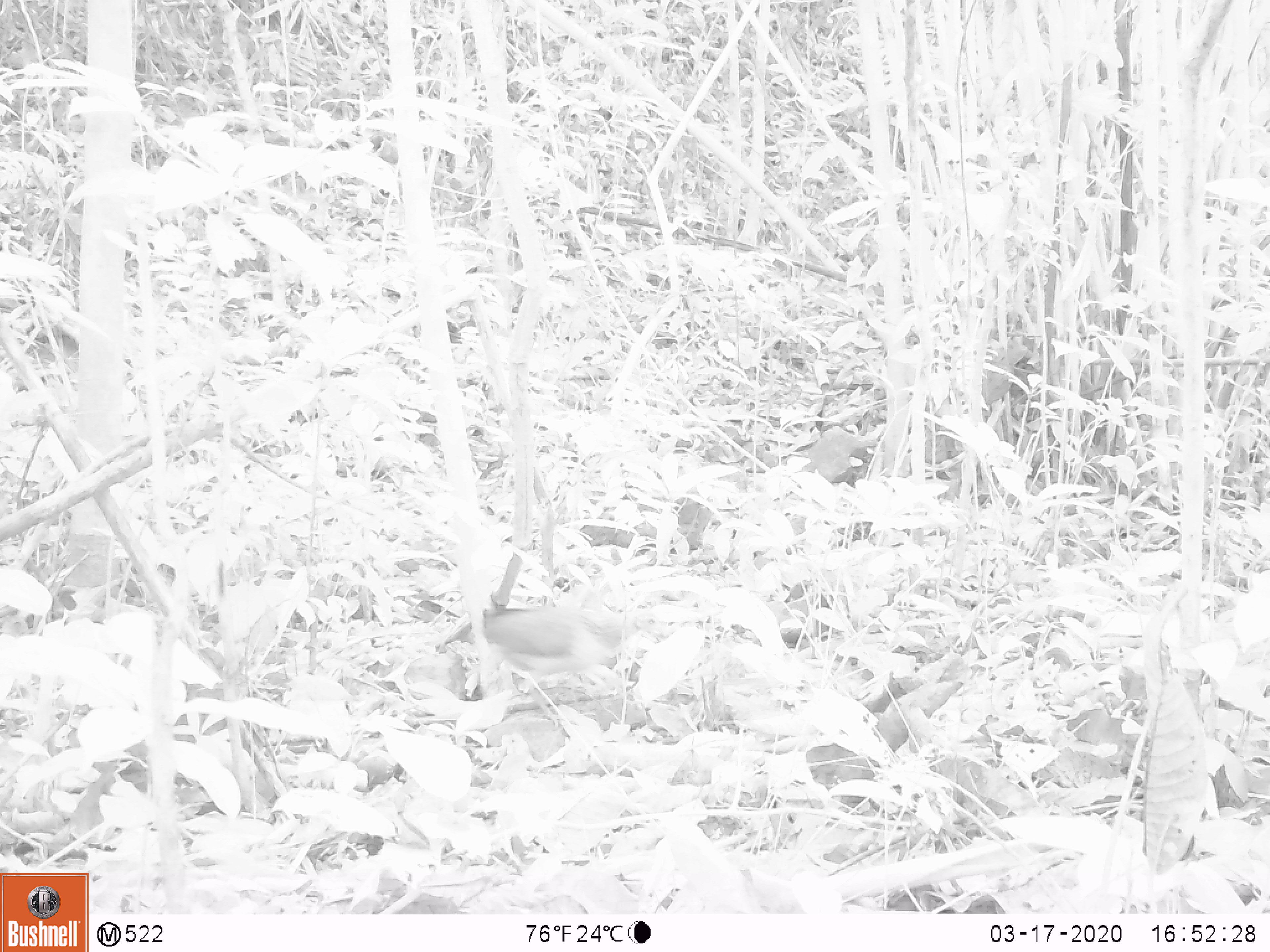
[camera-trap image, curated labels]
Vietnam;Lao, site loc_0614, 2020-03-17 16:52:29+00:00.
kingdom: Animalia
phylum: Chordata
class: Aves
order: Galliformes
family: Phasianidae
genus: Gallus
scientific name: Gallus gallus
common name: red junglefowl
Red junglefowl (Gallus gallus). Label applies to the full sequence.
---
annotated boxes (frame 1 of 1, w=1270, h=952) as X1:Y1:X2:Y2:
red junglefowl: 446:604:671:728